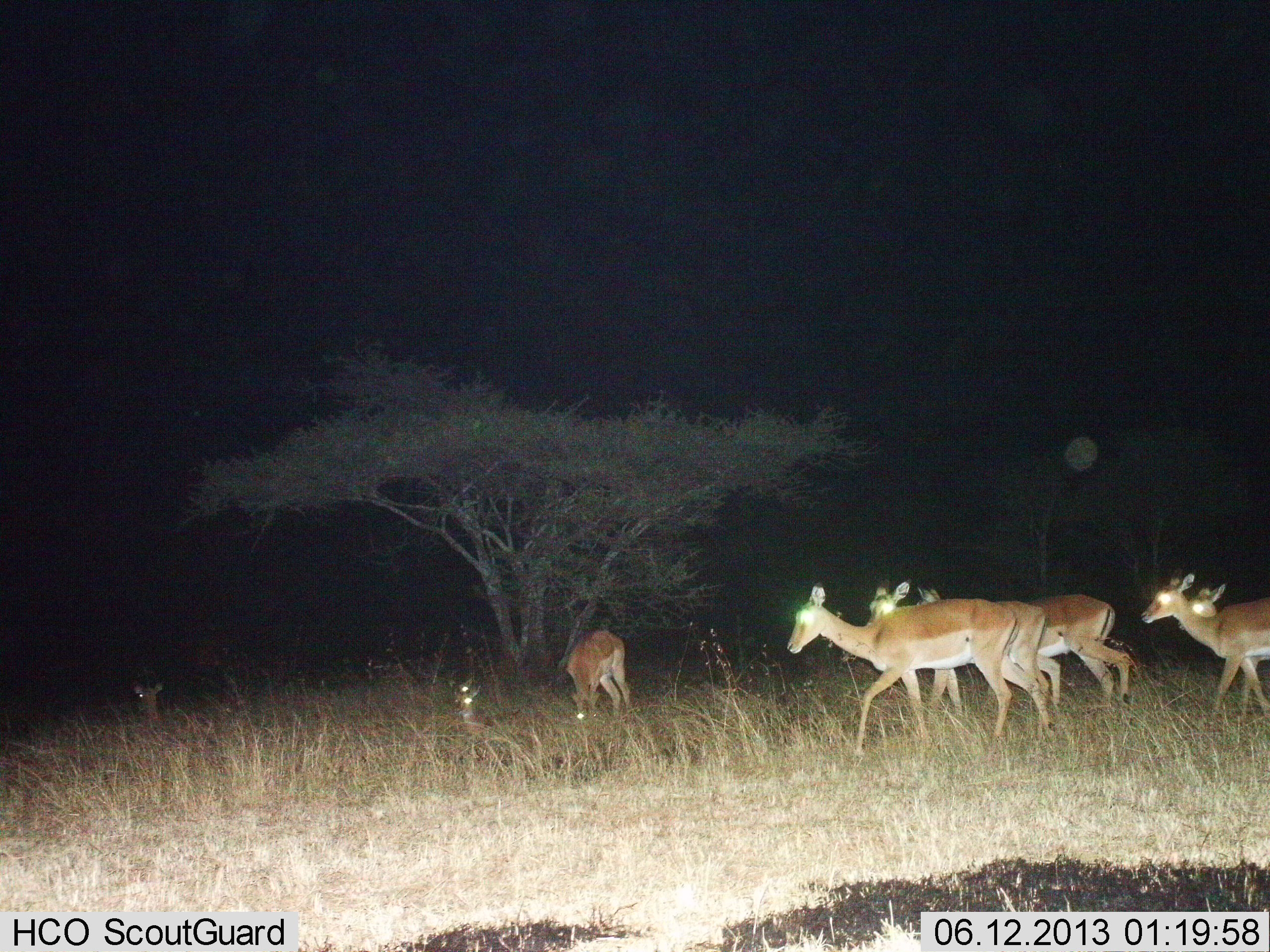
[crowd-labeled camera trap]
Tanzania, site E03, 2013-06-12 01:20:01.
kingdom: Animalia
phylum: Chordata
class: Mammalia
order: Artiodactyla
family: Bovidae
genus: Aepyceros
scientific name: Aepyceros melampus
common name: impala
Impala (Aepyceros melampus), count 8. Behavior (volunteer vote fractions): standing 55%, resting 70%, moving 80%, interacting 0%. Young present (vote fraction): 5%. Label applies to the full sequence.